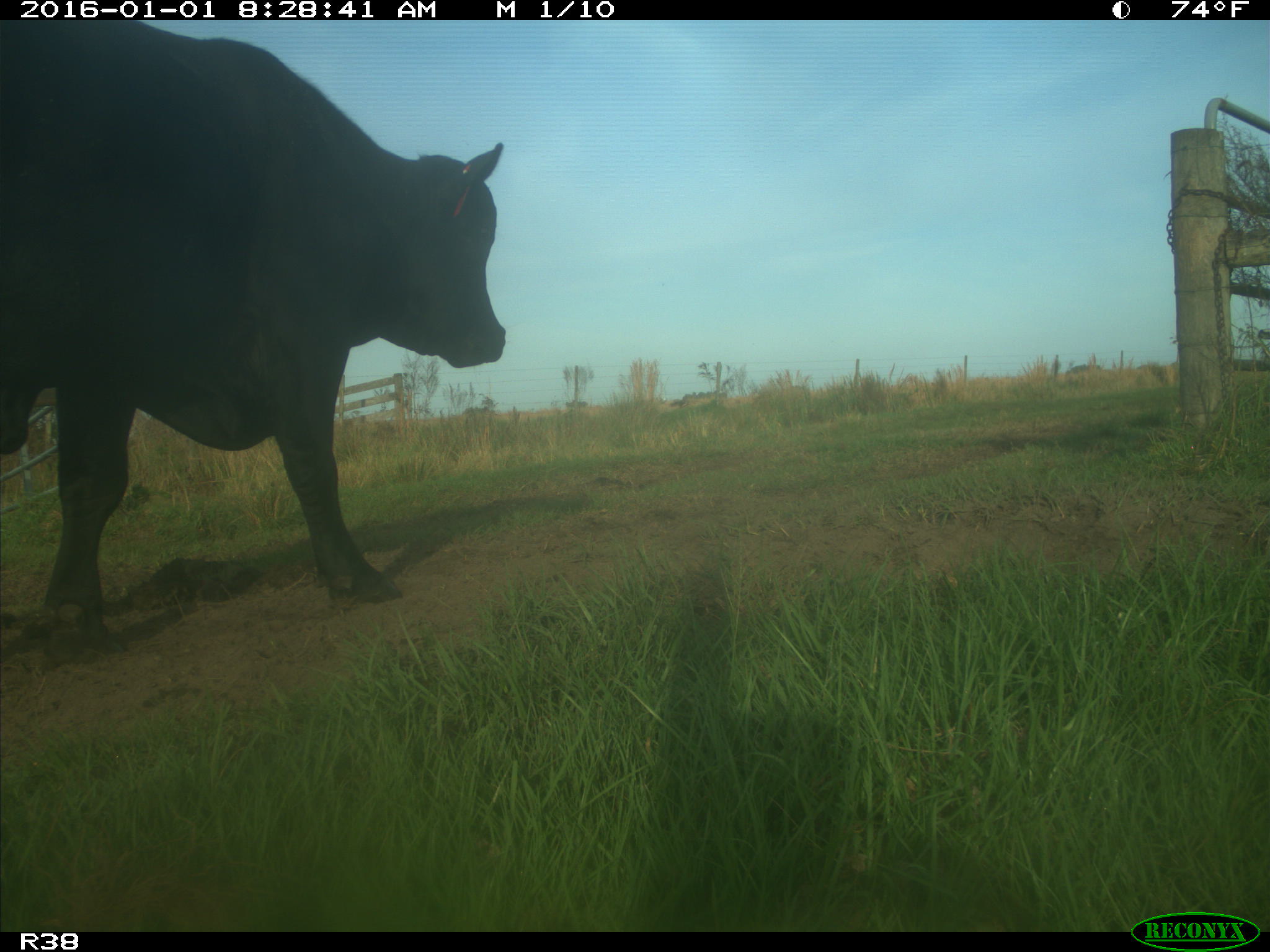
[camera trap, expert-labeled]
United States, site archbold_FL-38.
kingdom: Animalia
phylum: Chordata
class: Mammalia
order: Artiodactyla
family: Bovidae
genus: Bos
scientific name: Bos taurus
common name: domestic cow